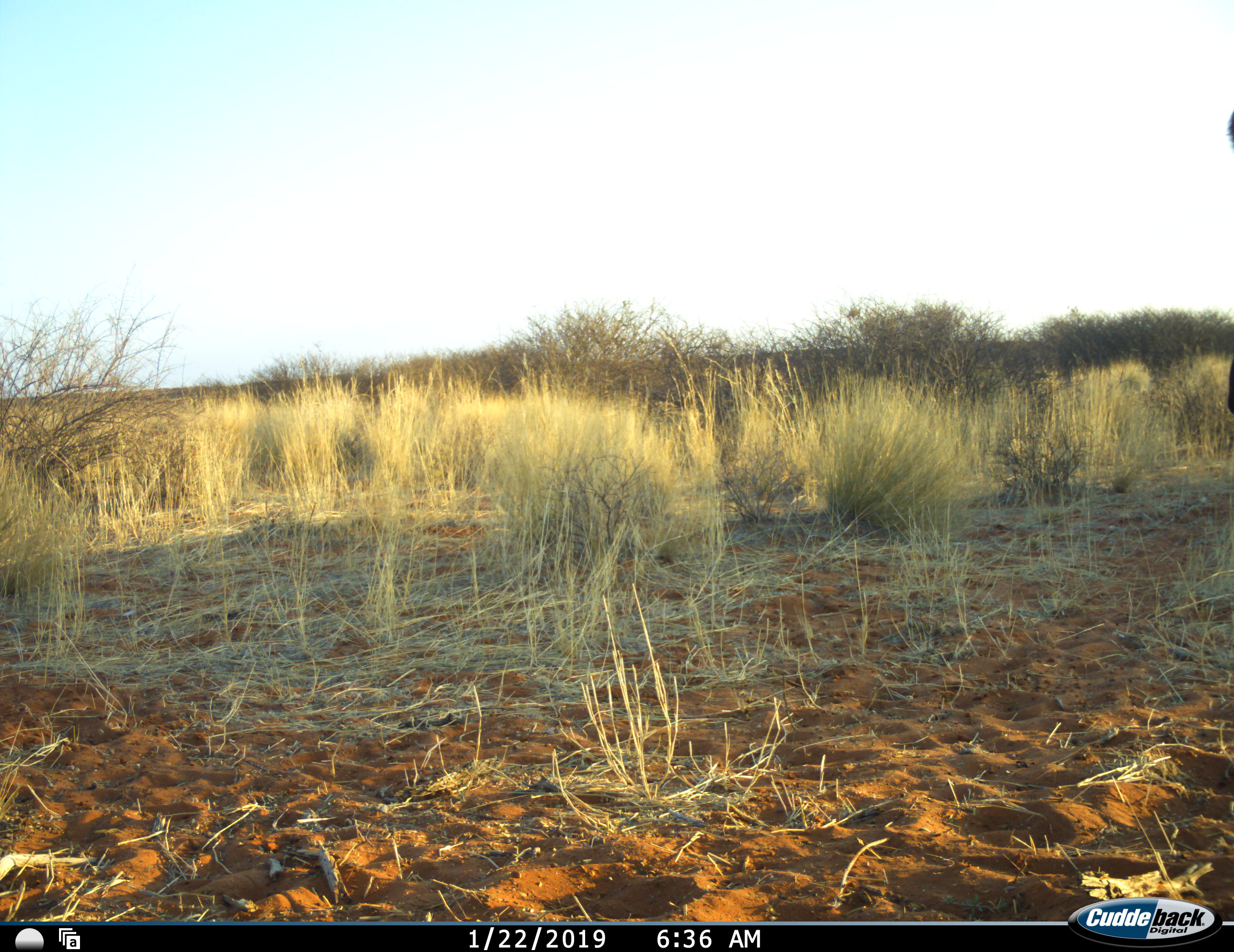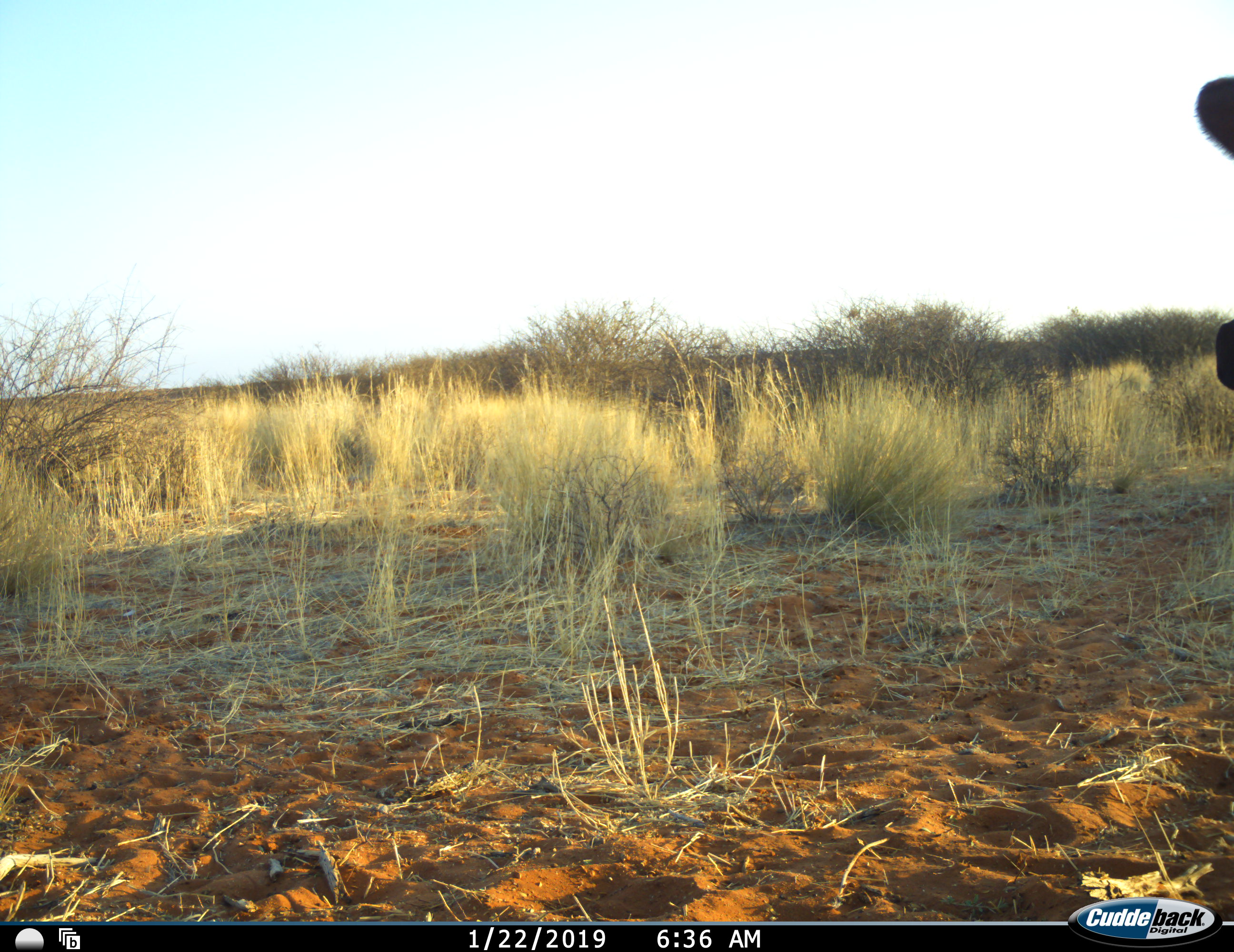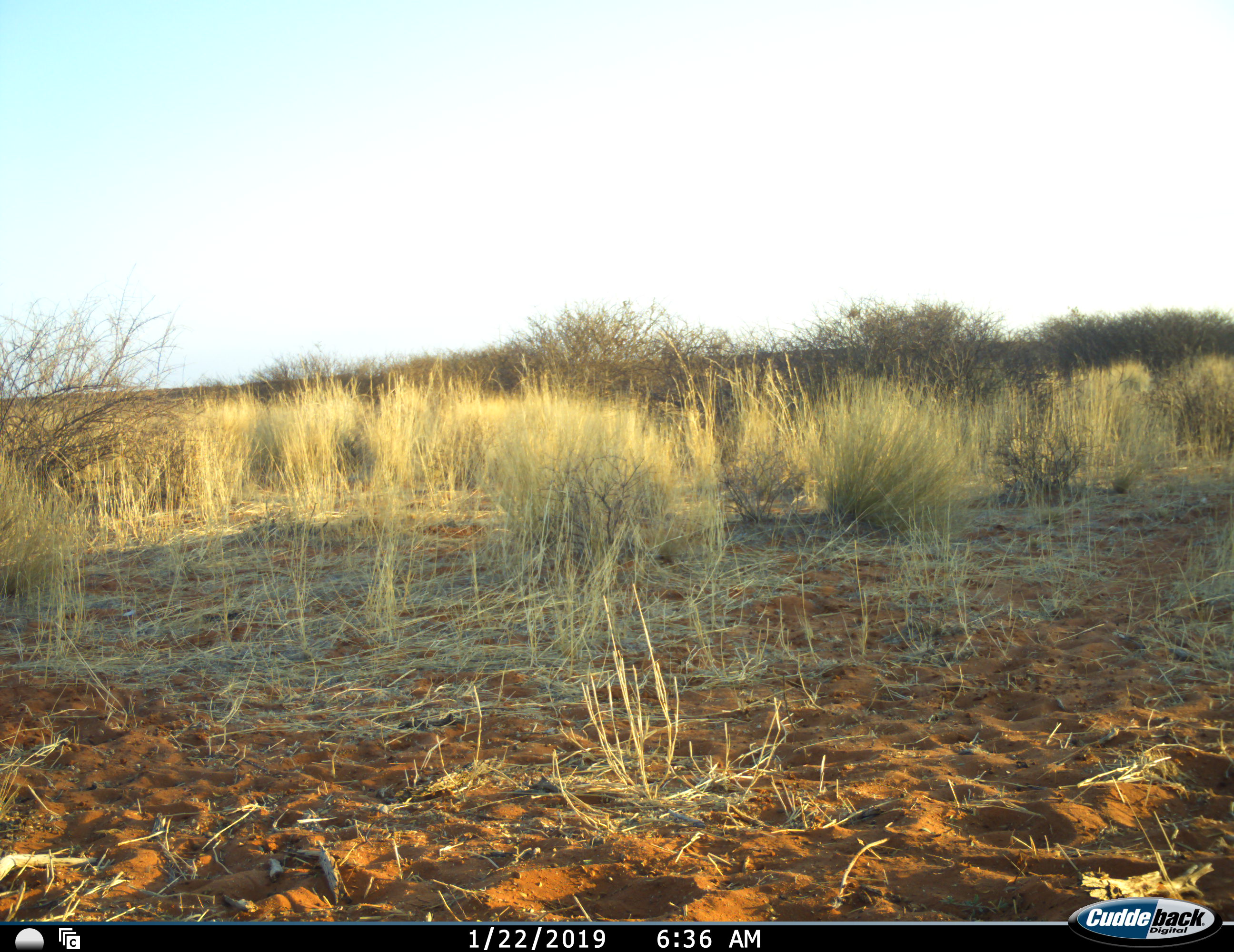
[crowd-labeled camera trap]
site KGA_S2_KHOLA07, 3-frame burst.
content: unidentified animal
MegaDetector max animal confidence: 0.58